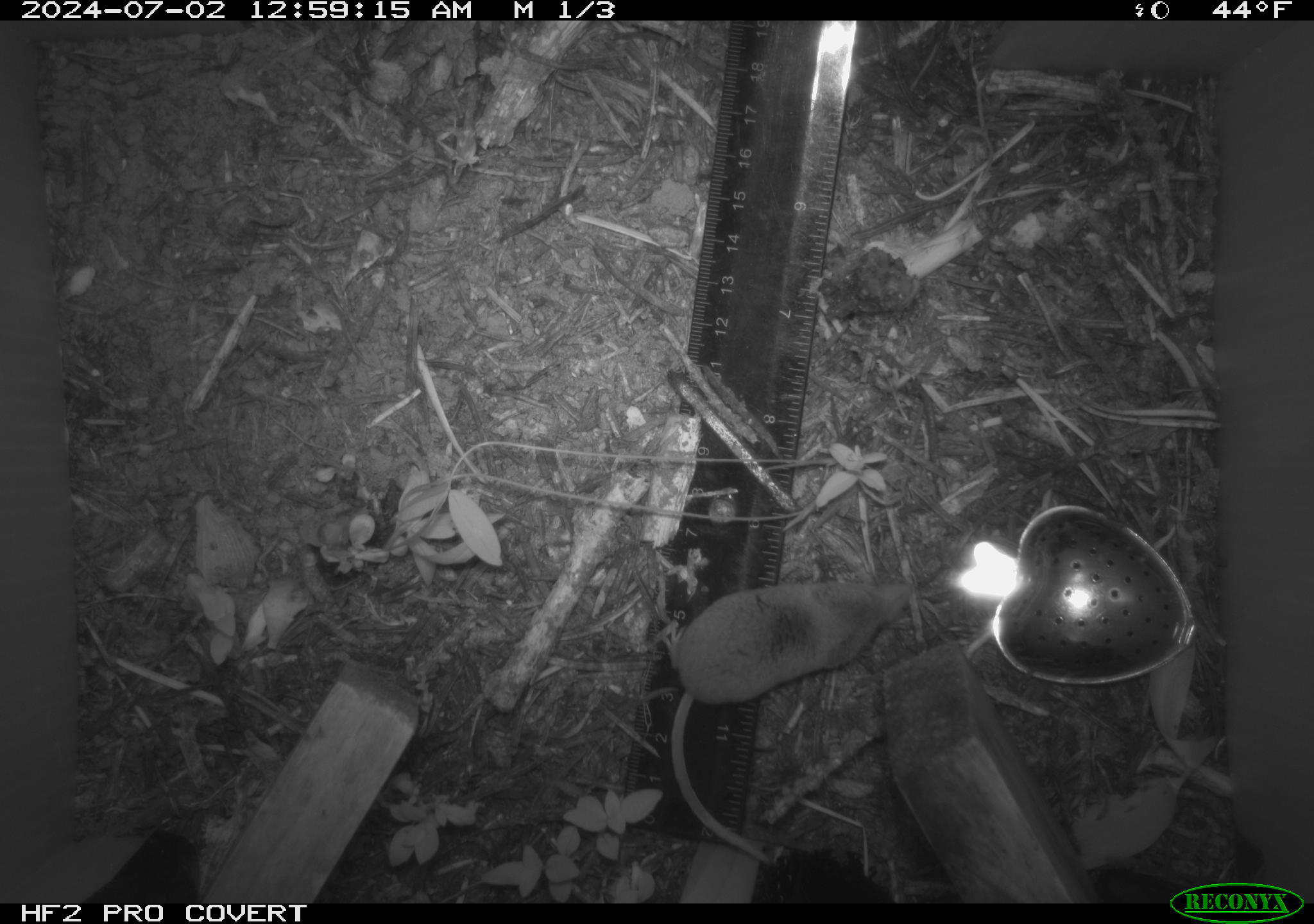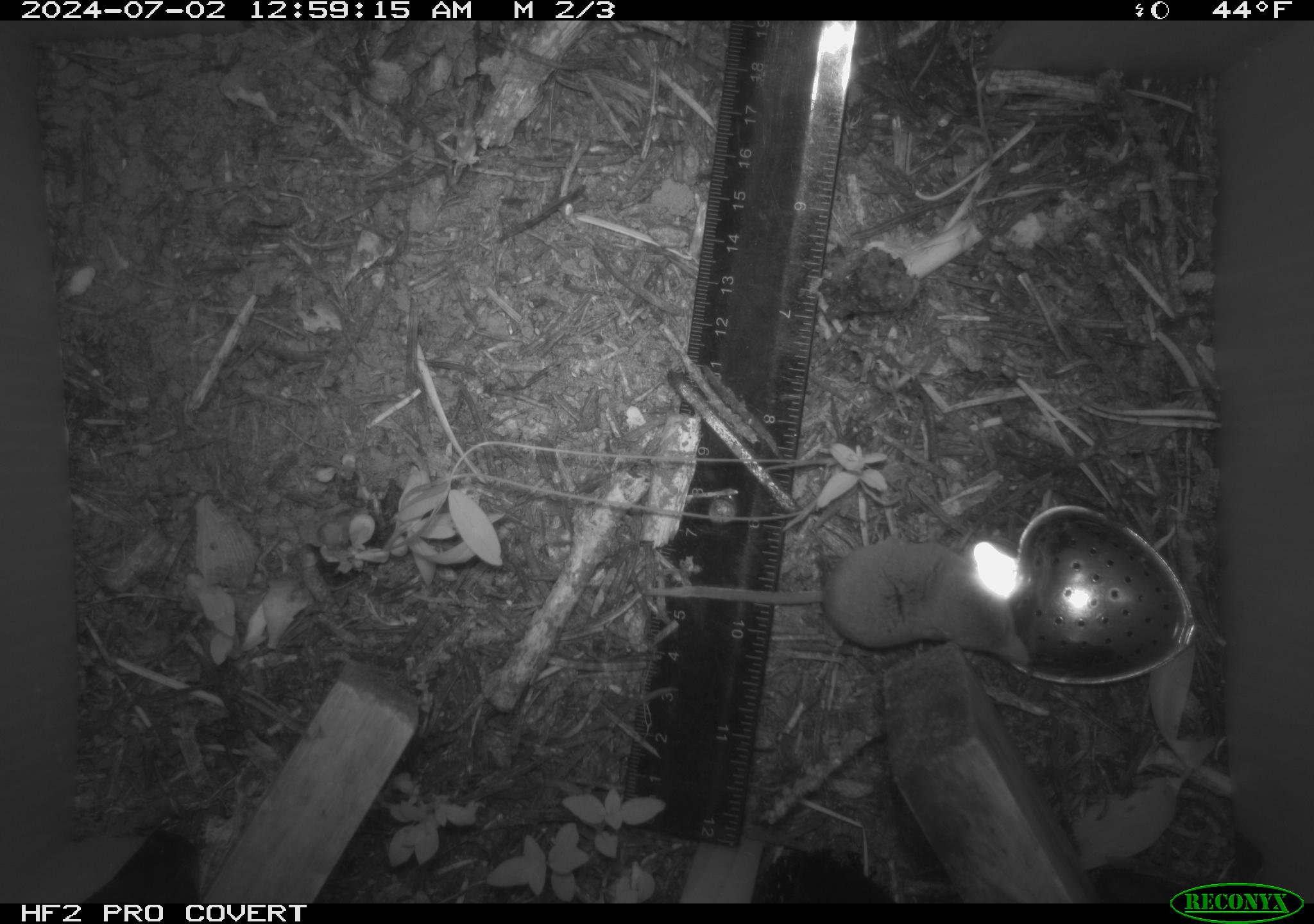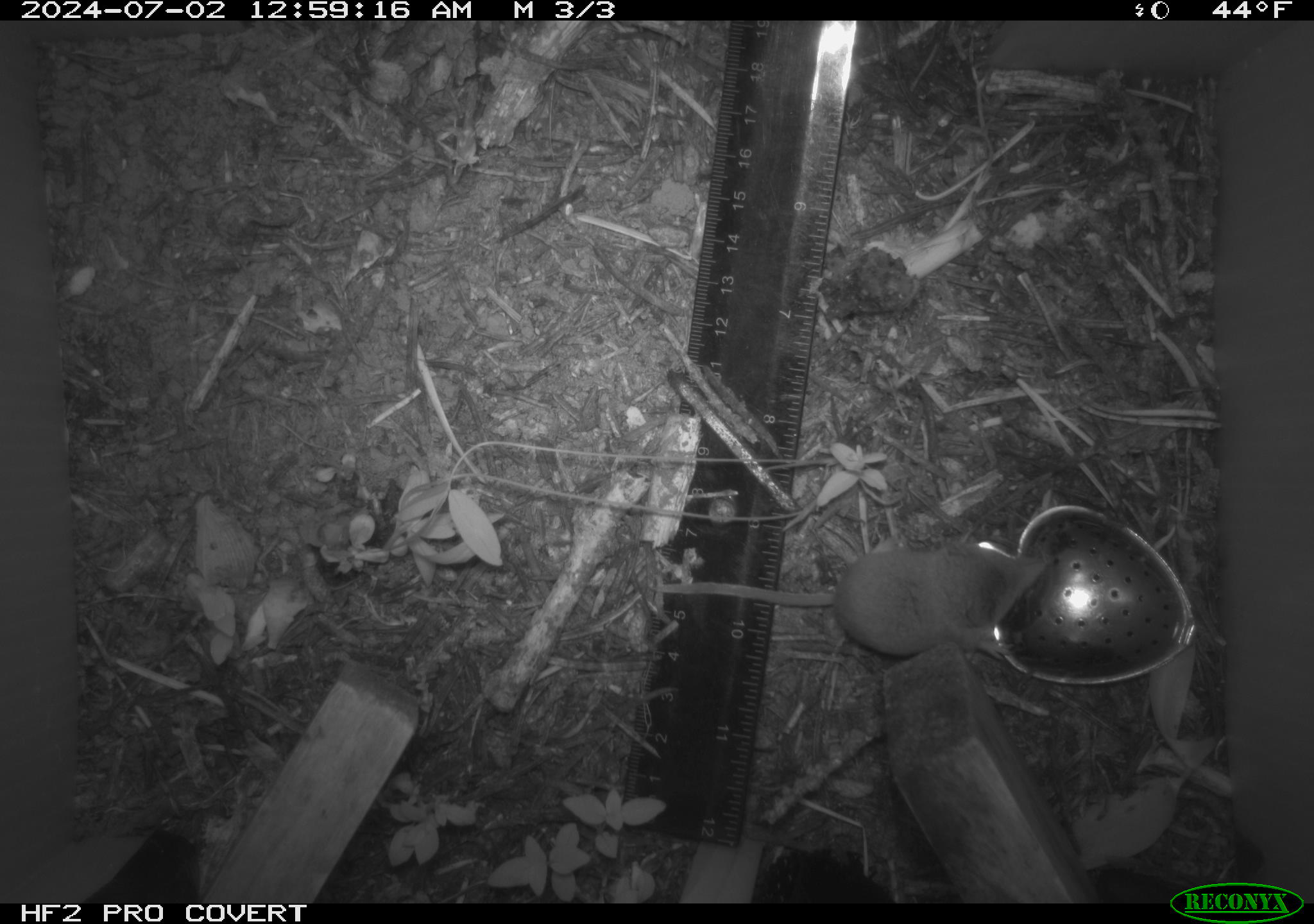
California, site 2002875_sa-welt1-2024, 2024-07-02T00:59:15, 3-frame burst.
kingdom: Animalia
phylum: Chordata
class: Mammalia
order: Eulipotyphla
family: Soricidae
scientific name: Soricidae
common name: shrews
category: soricidae family